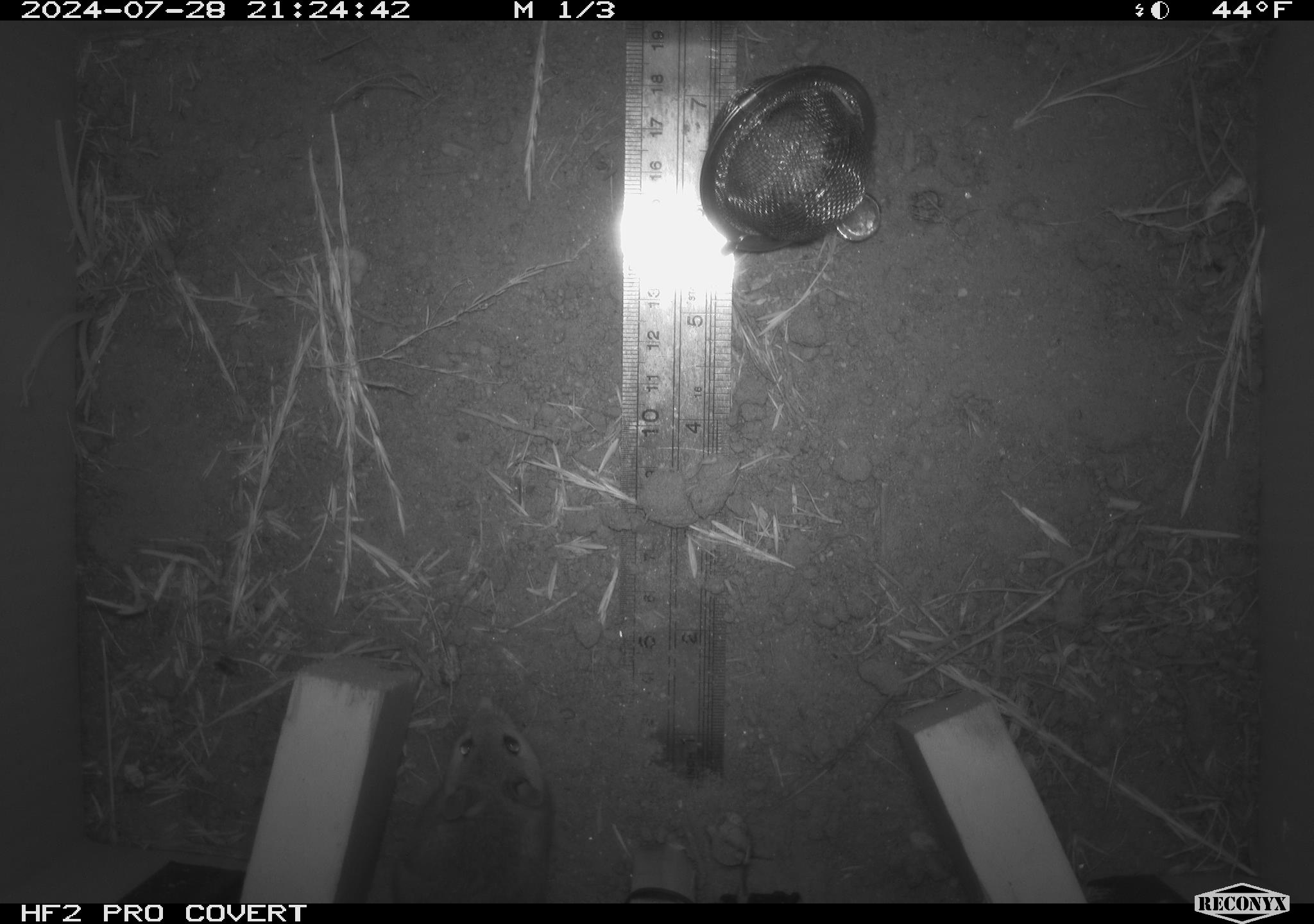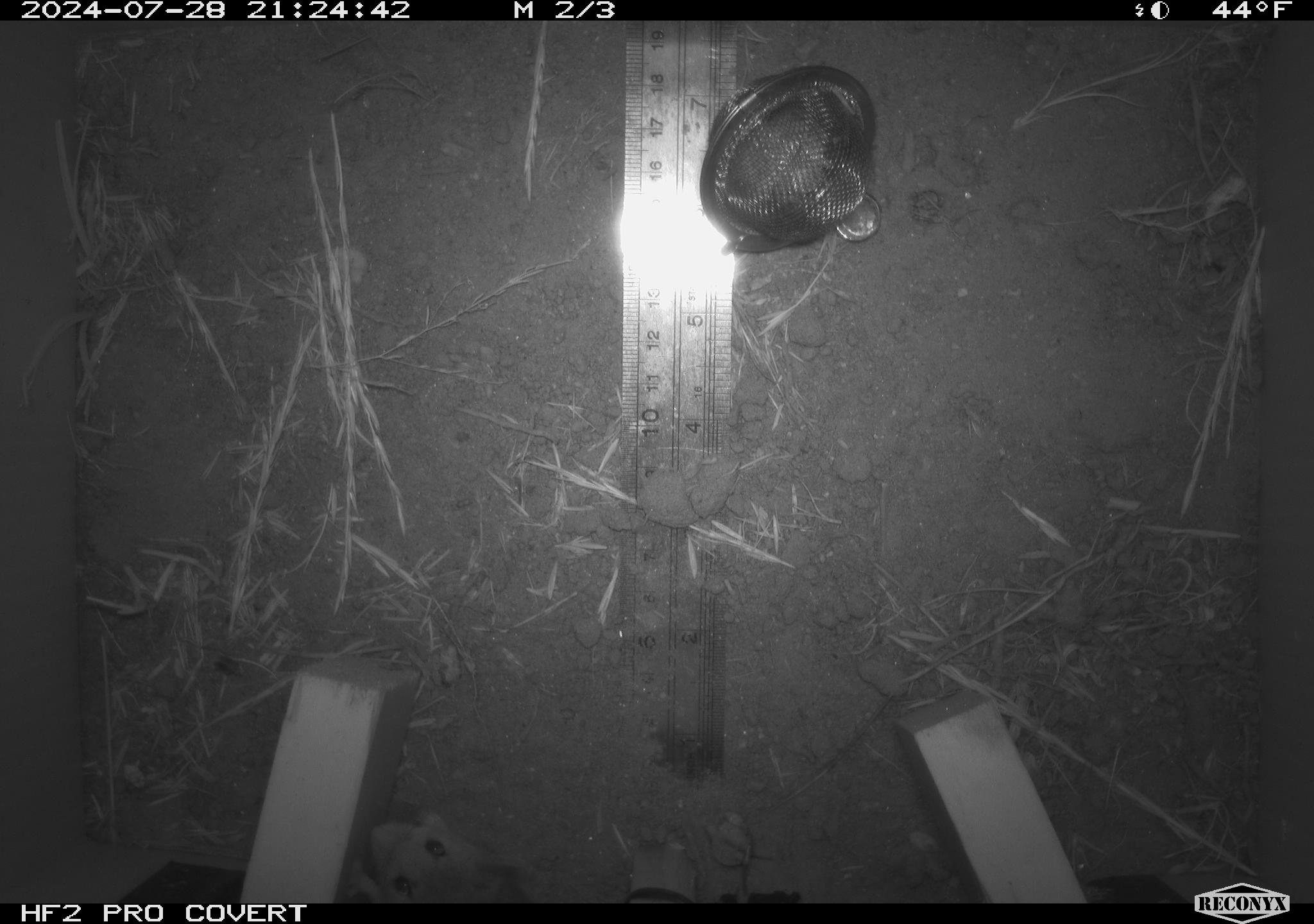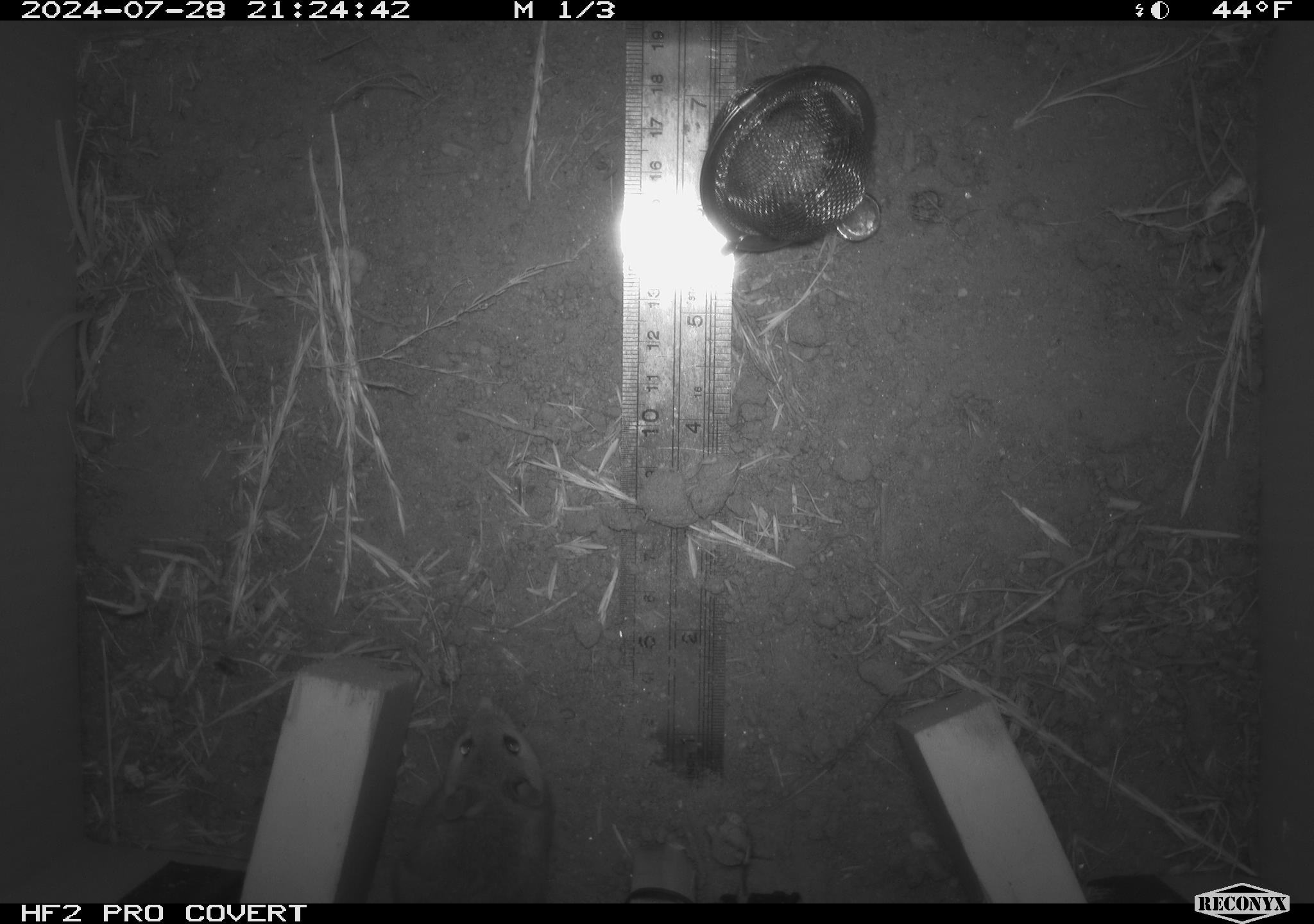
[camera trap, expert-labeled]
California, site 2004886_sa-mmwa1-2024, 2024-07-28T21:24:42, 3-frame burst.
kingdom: Animalia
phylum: Chordata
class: Mammalia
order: Rodentia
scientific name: Rodentia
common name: mouse species